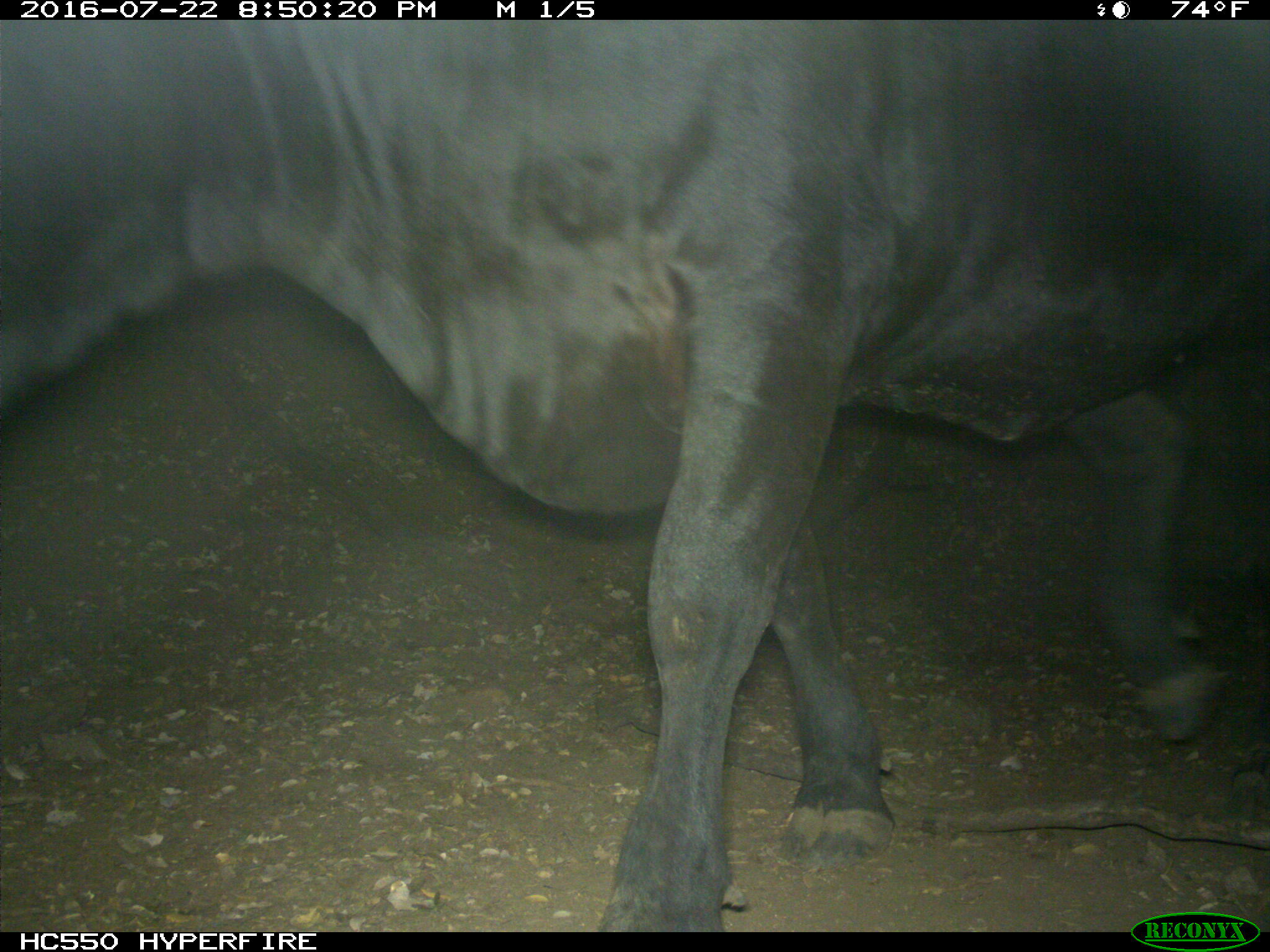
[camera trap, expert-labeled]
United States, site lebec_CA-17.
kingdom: Animalia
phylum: Chordata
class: Mammalia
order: Artiodactyla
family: Bovidae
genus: Bos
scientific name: Bos taurus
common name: domestic cow